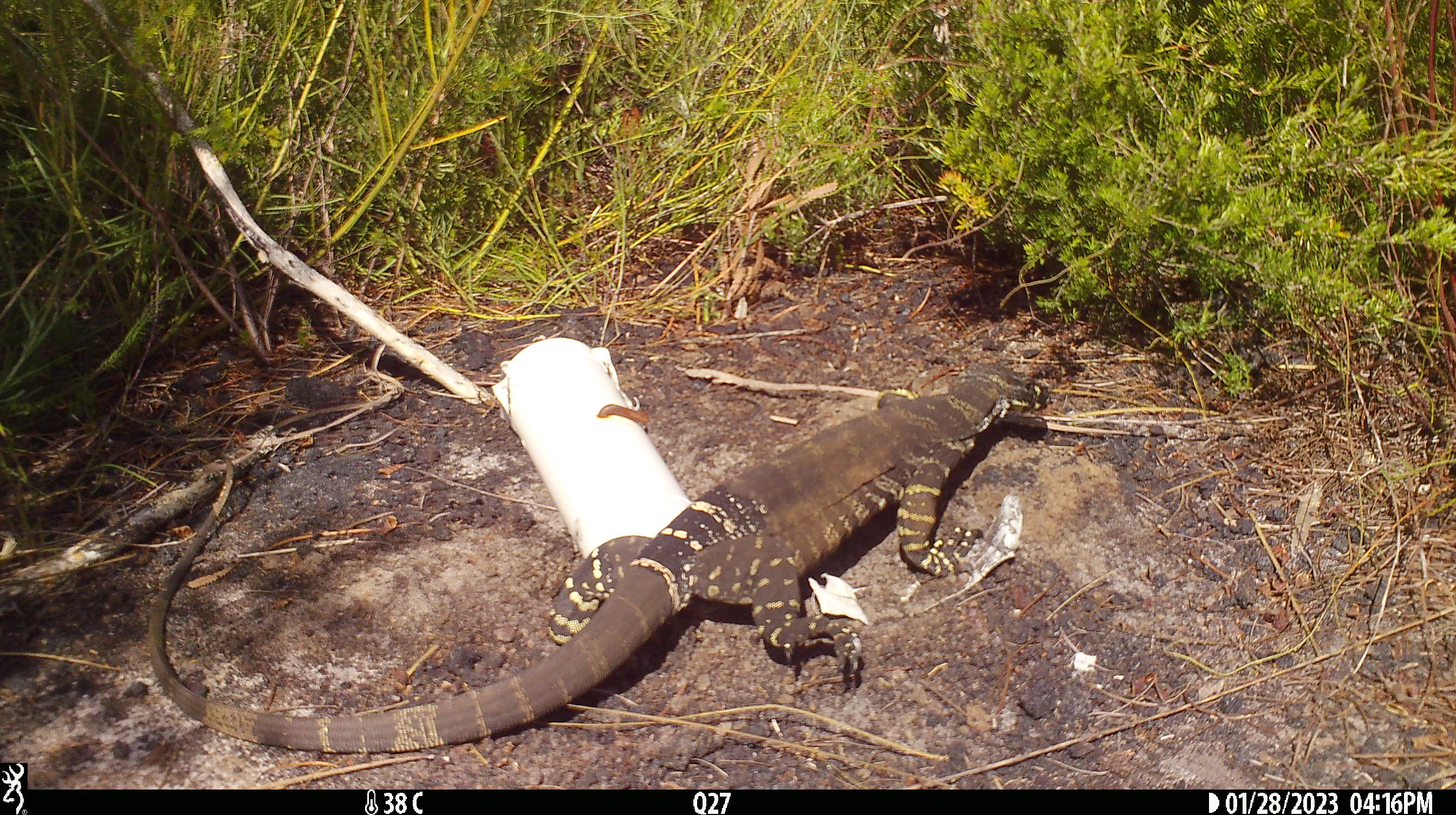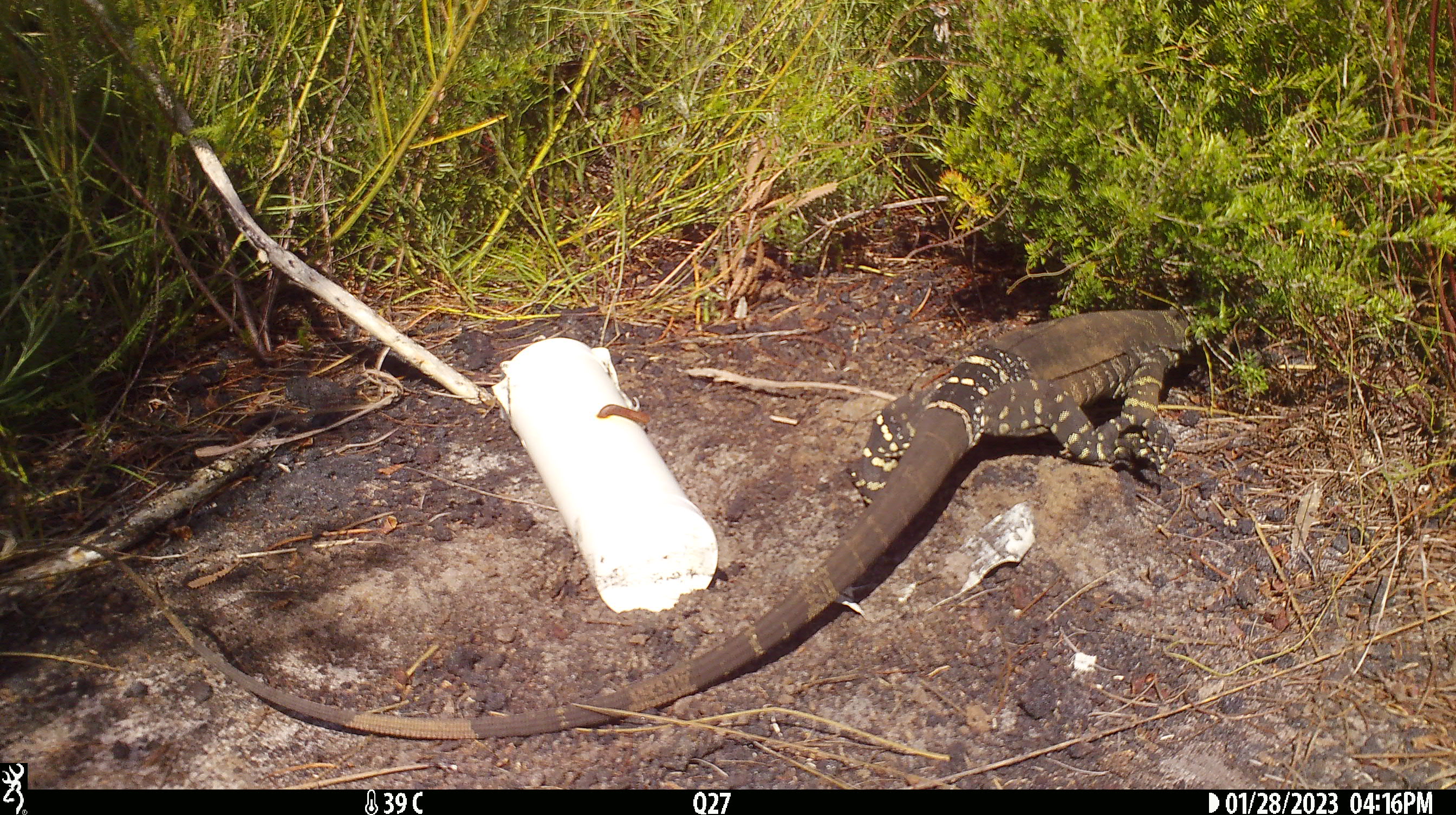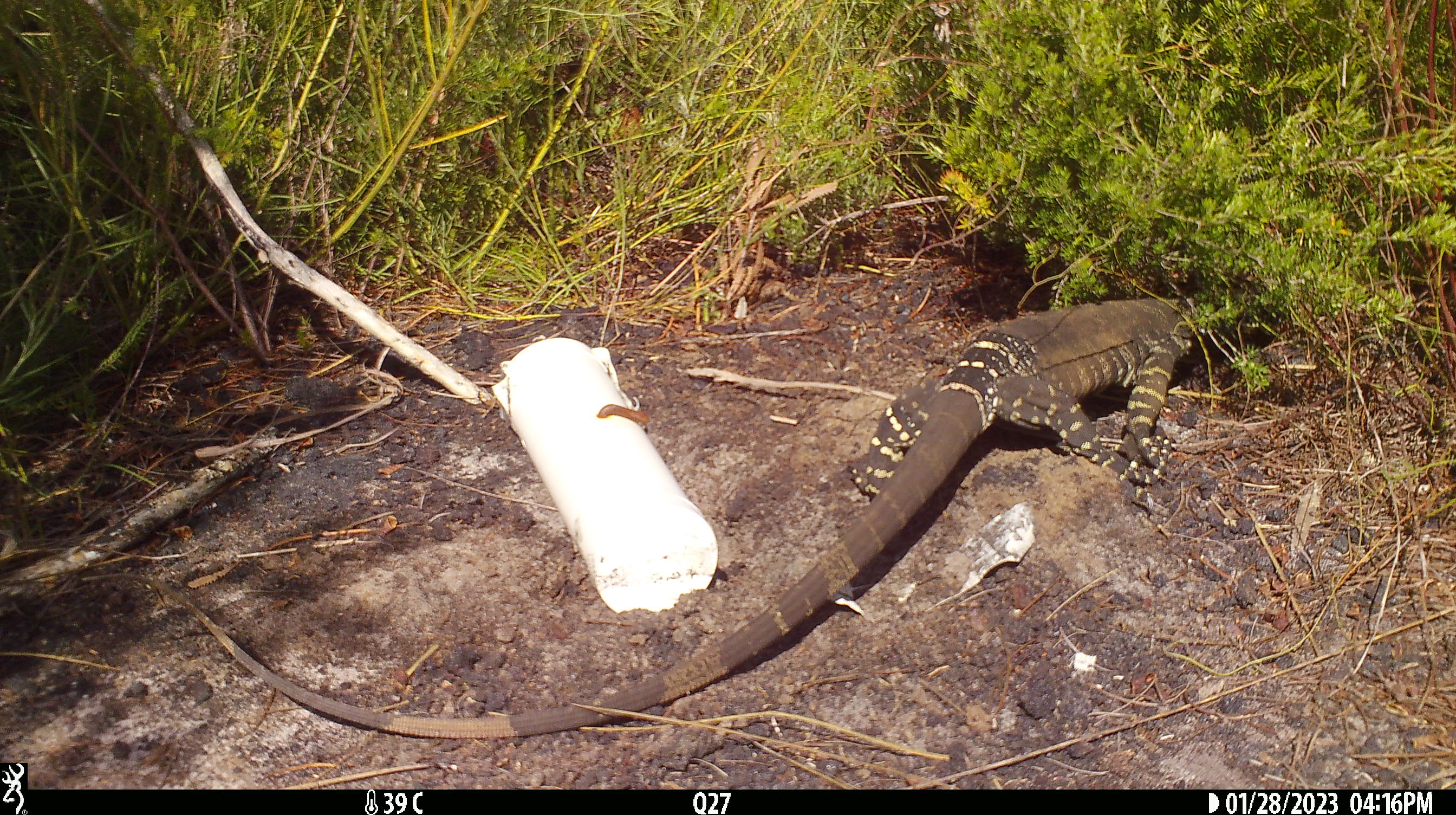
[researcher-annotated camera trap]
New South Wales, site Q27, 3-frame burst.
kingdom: Animalia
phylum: Chordata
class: Reptilia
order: Squamata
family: Varanidae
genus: Varanus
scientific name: Varanus varius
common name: lace monitor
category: goanna